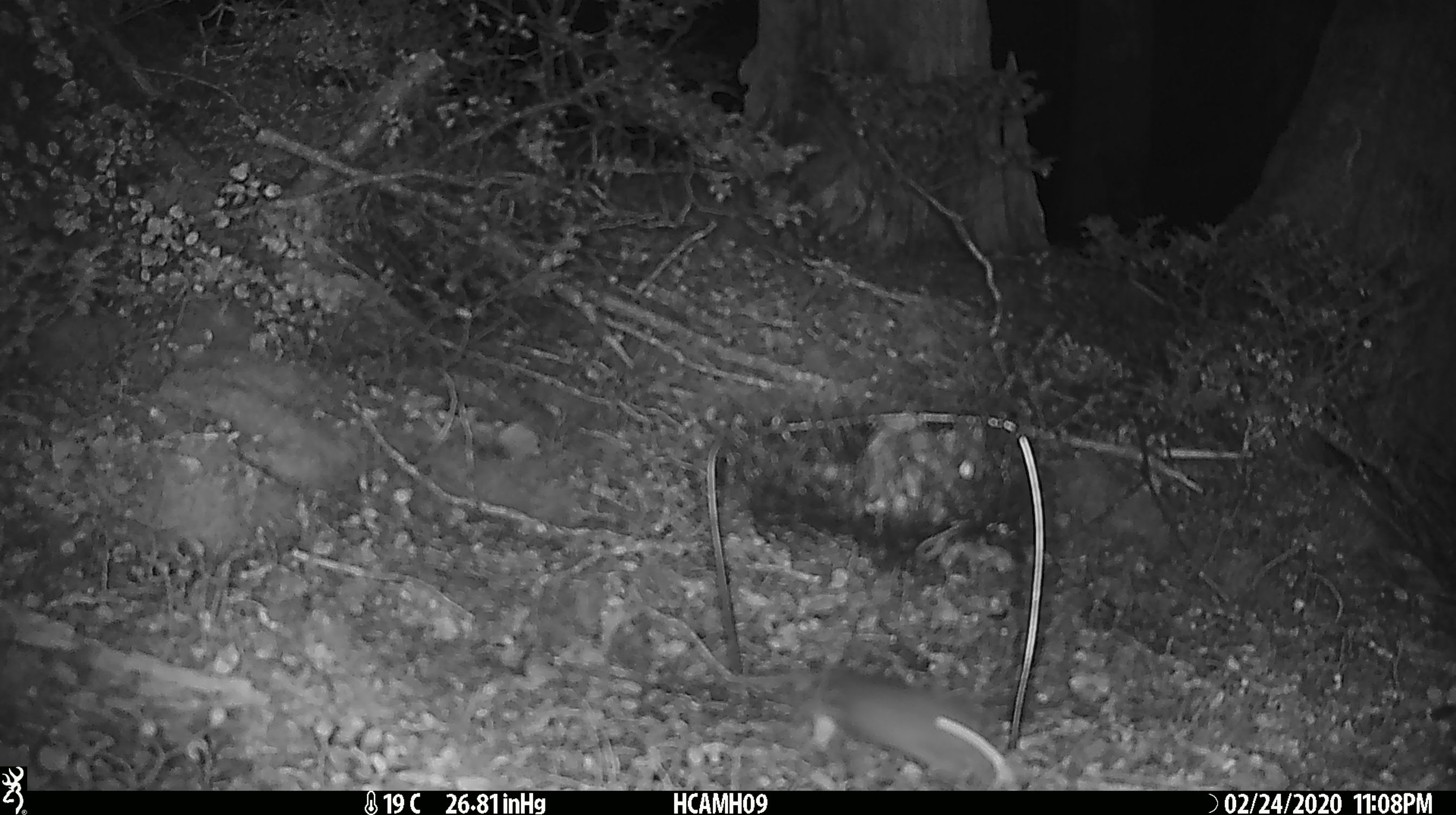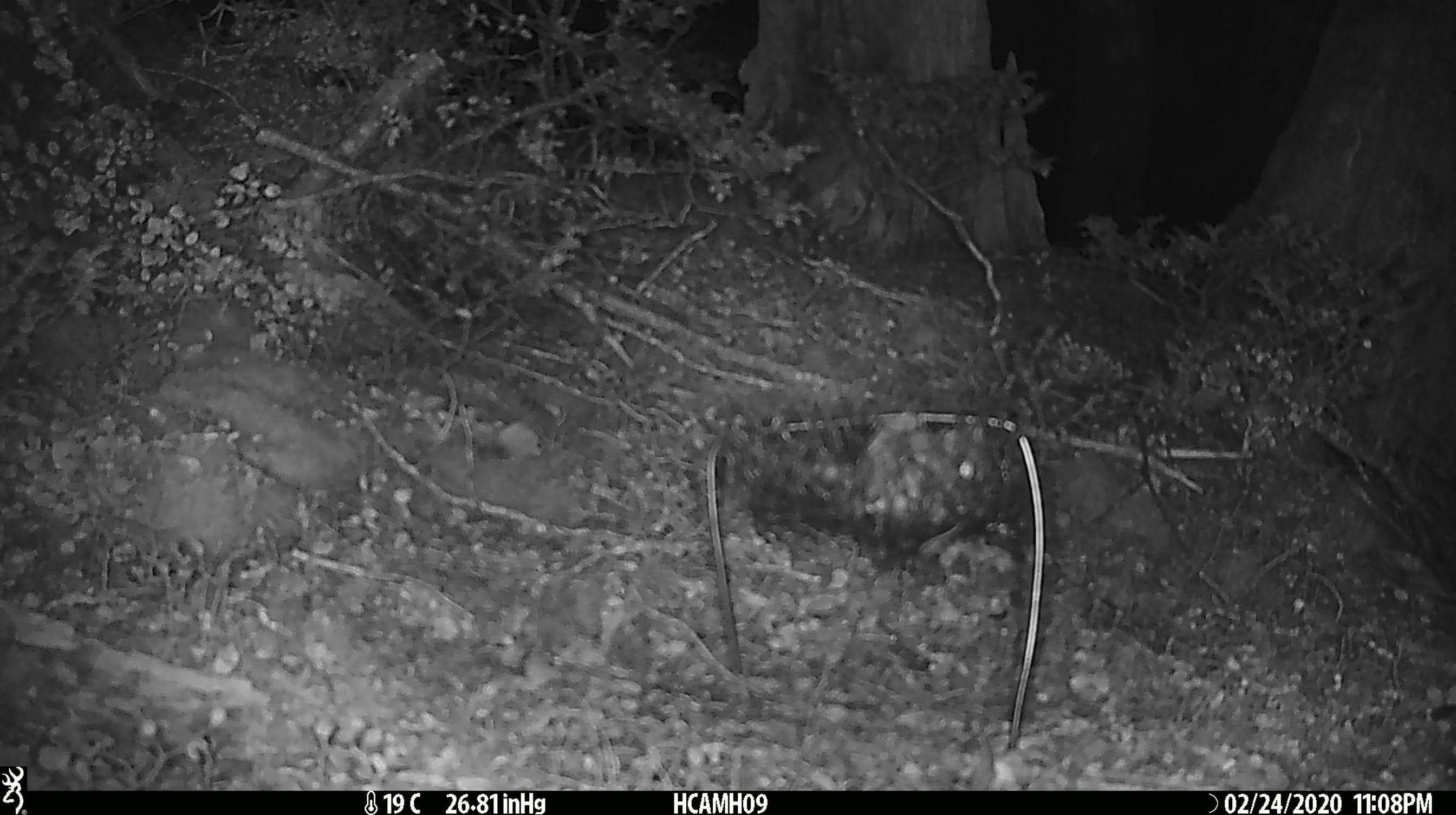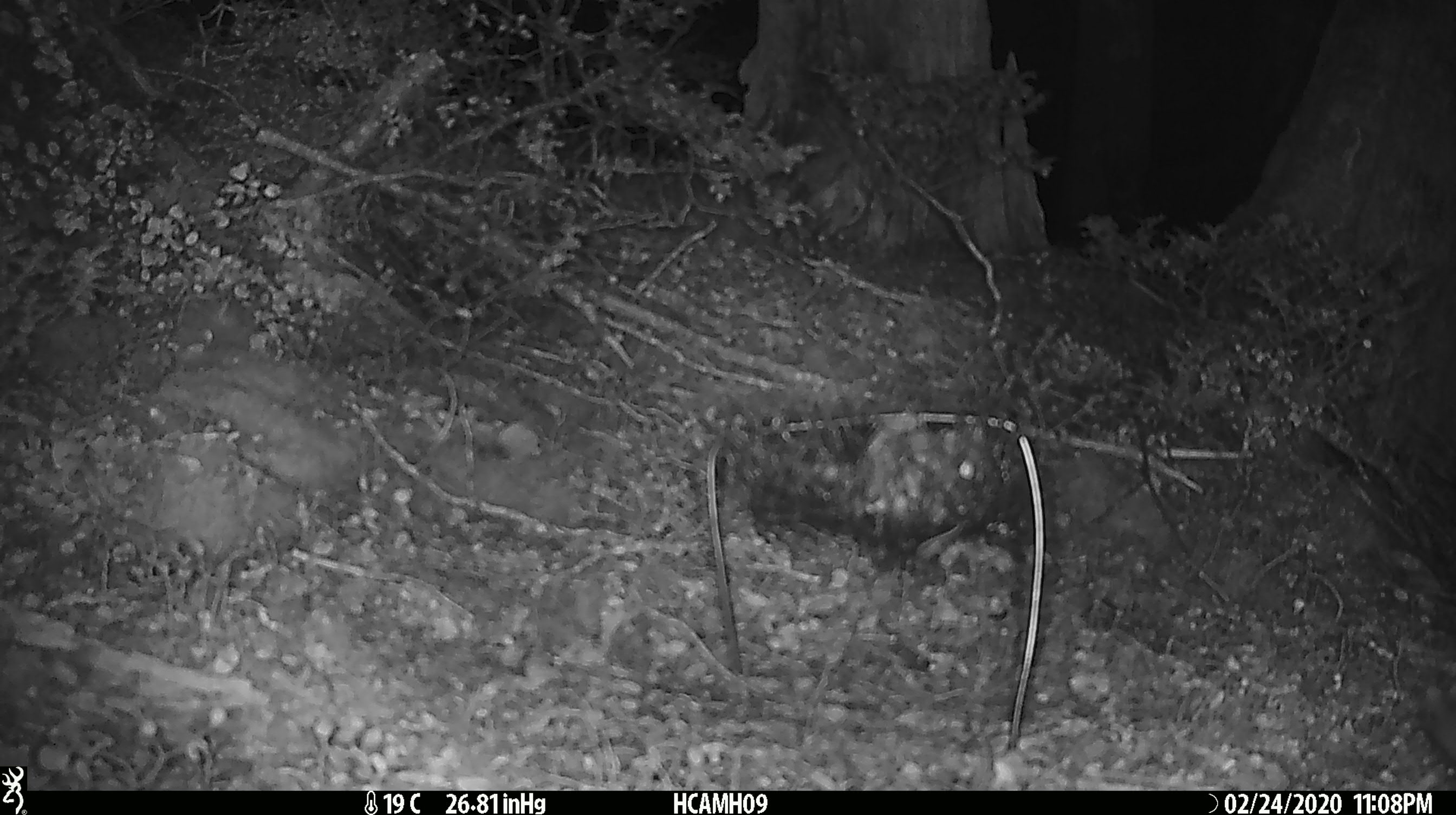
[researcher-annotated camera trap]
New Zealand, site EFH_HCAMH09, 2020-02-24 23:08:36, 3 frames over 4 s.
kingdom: Animalia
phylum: Chordata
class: Mammalia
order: Rodentia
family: Muridae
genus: Mus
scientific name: Mus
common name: mouse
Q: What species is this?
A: Mouse (Mus).